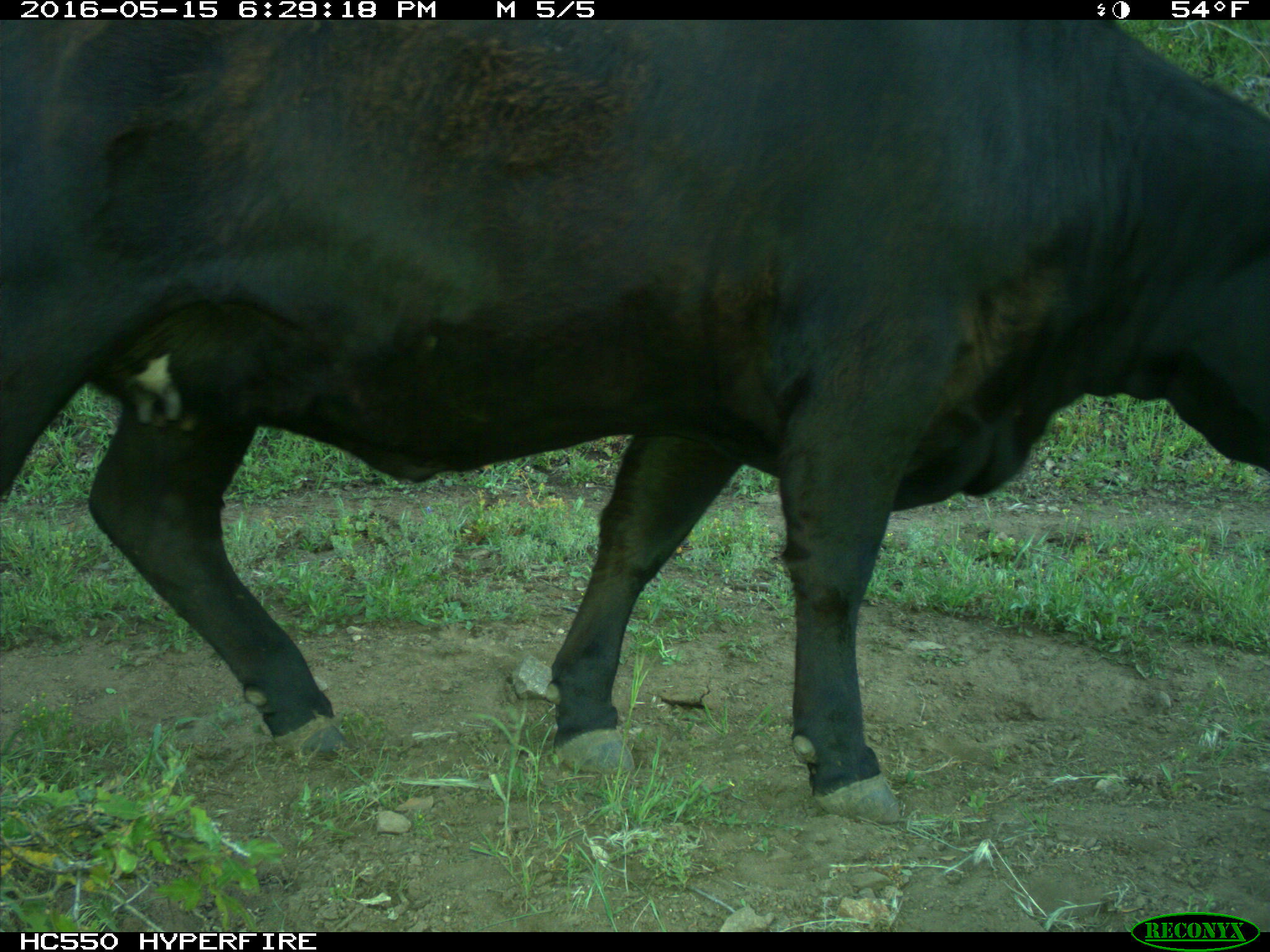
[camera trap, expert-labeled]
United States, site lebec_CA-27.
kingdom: Animalia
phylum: Chordata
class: Mammalia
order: Artiodactyla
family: Bovidae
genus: Bos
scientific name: Bos taurus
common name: domestic cow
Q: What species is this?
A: Bos taurus (domestic cow).